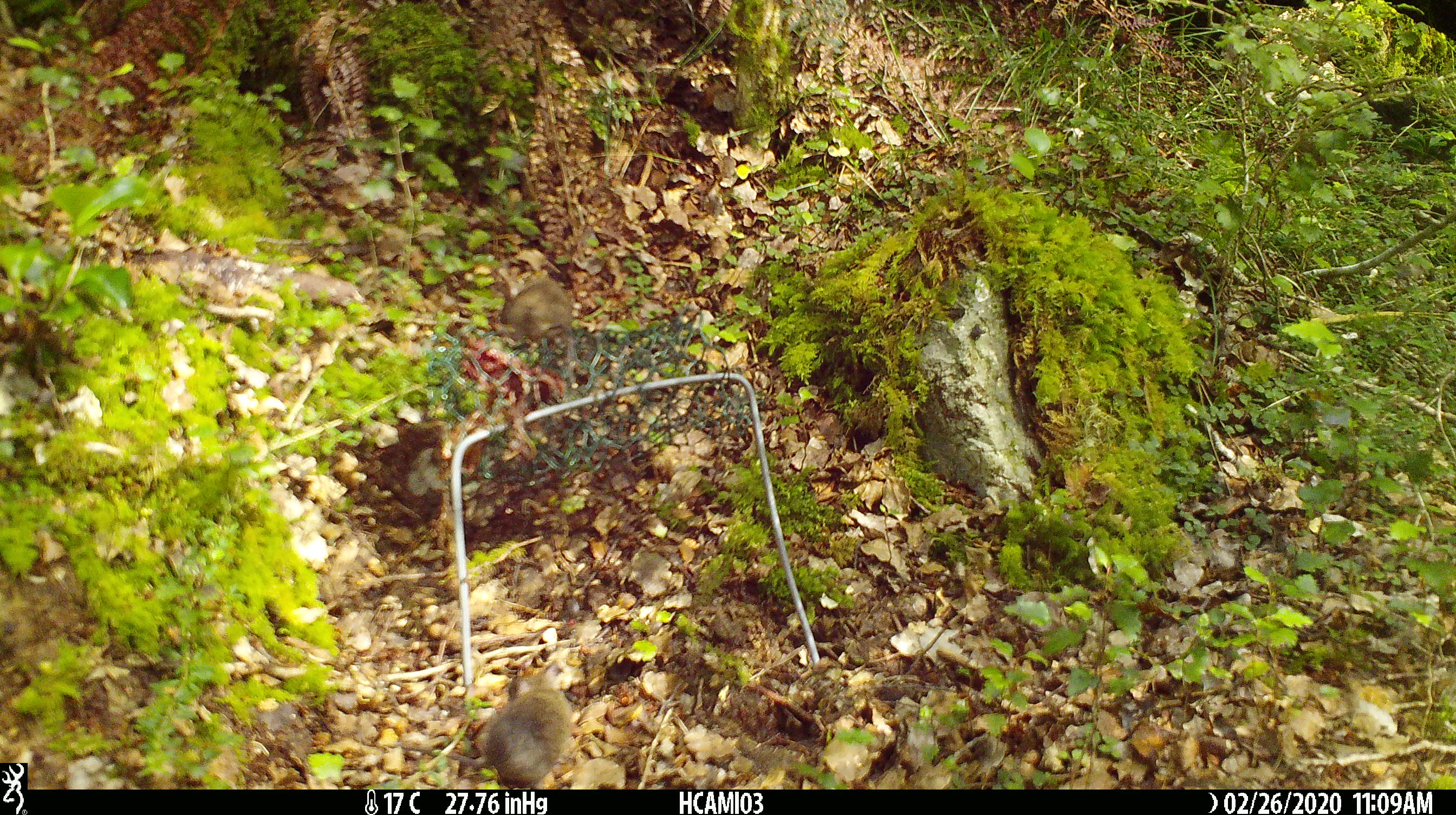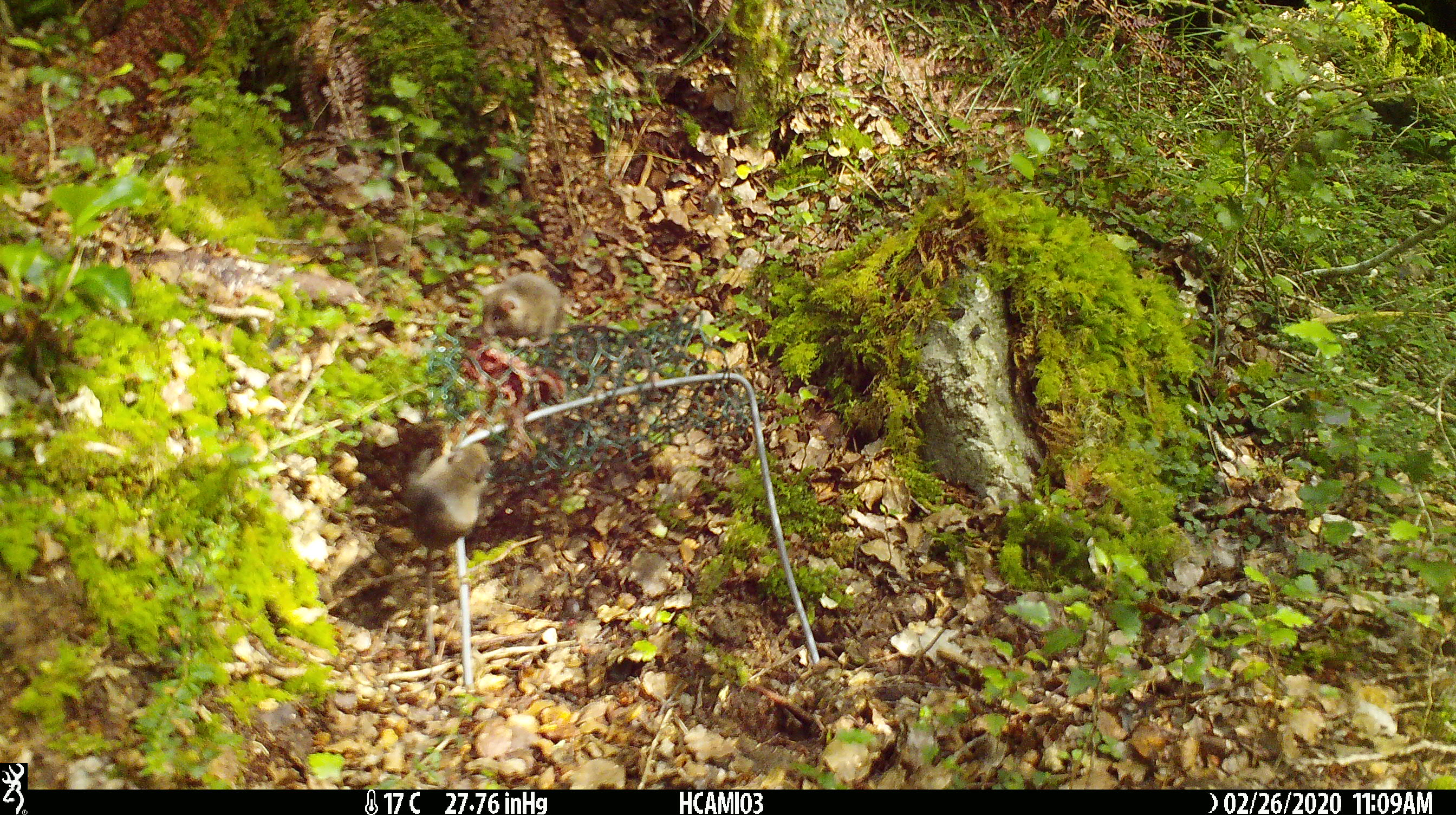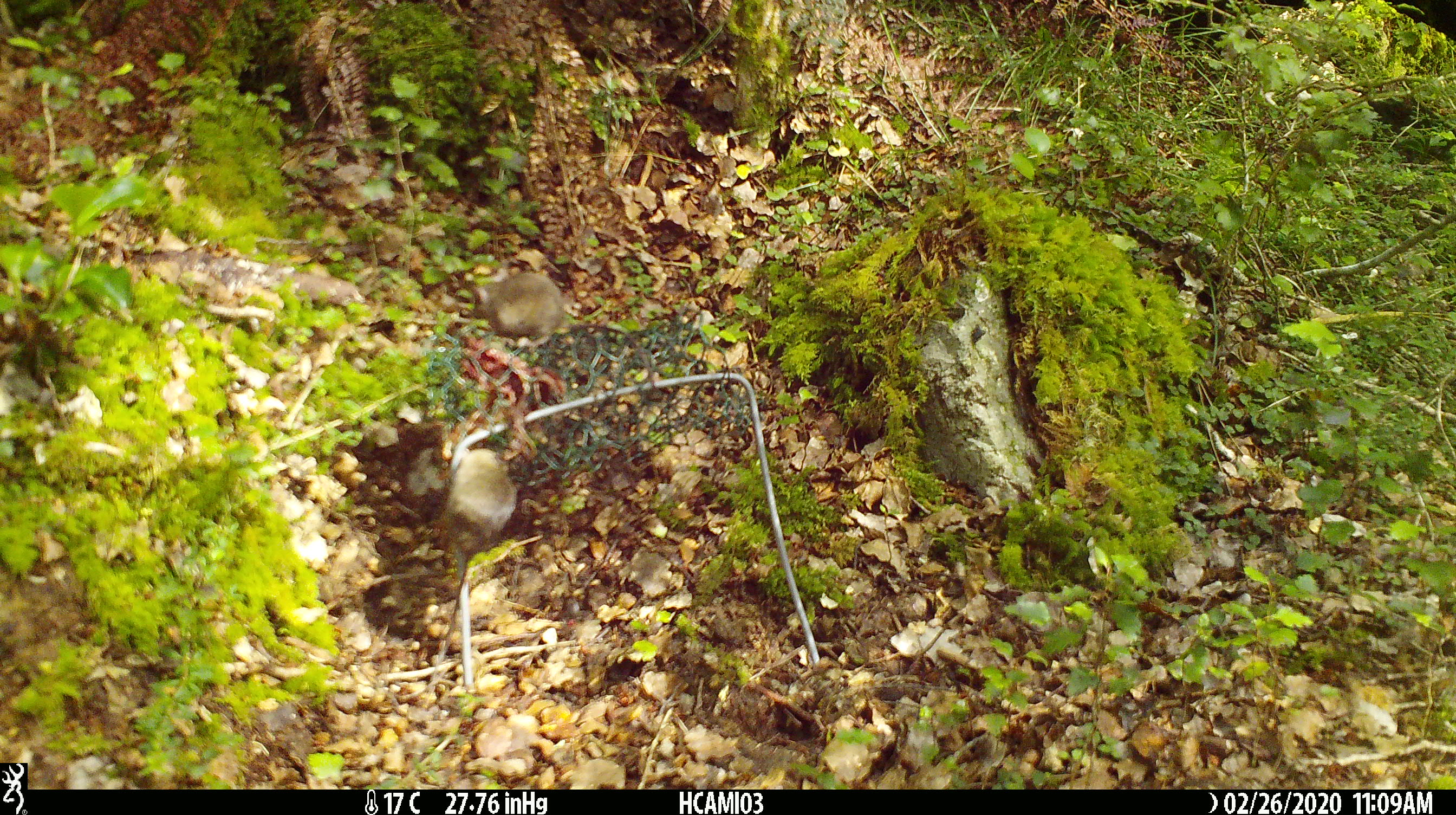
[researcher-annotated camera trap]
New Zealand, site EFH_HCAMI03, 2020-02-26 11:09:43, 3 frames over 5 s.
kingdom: Animalia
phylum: Chordata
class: Mammalia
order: Rodentia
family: Muridae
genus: Mus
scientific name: Mus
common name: mouse